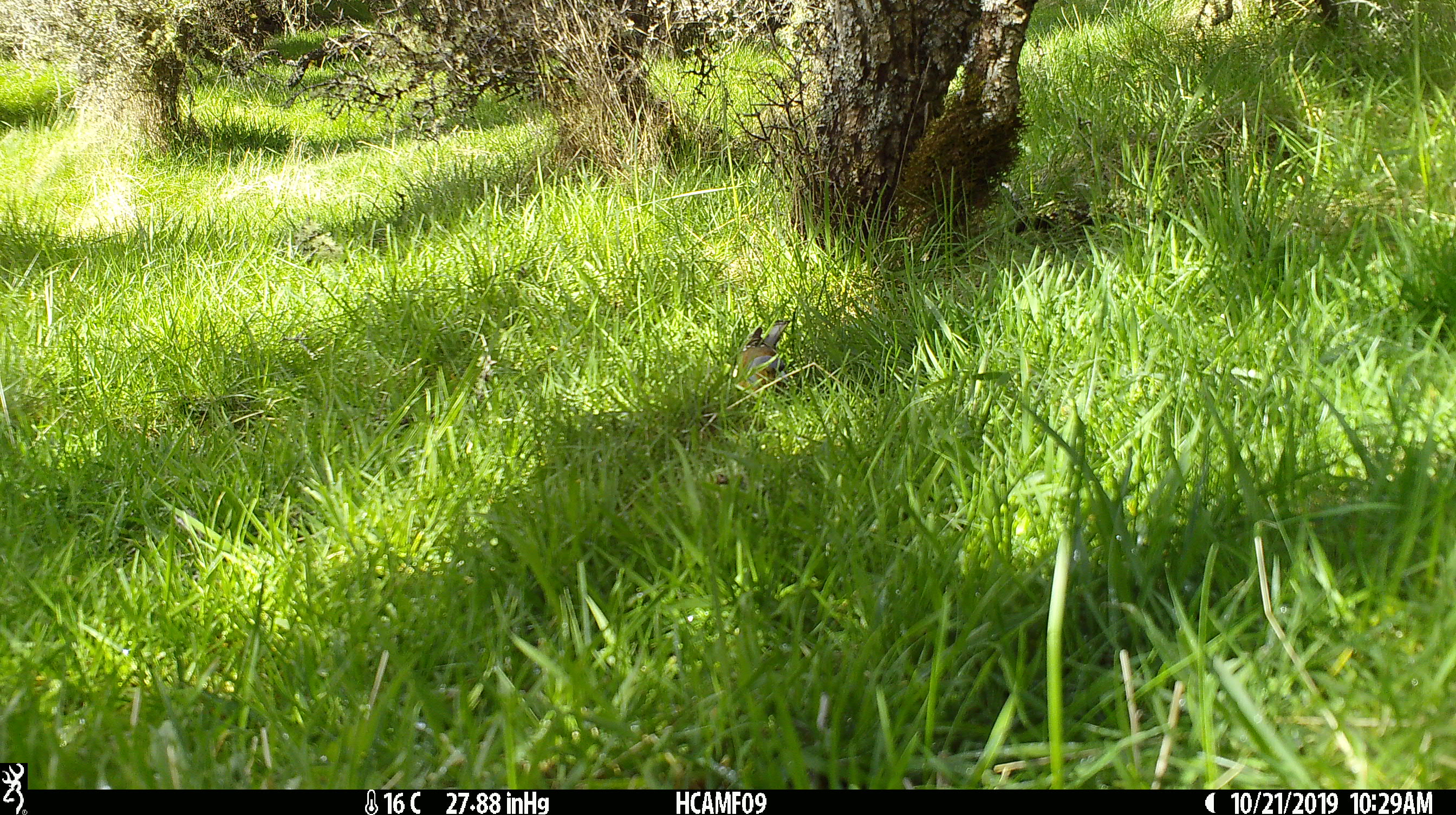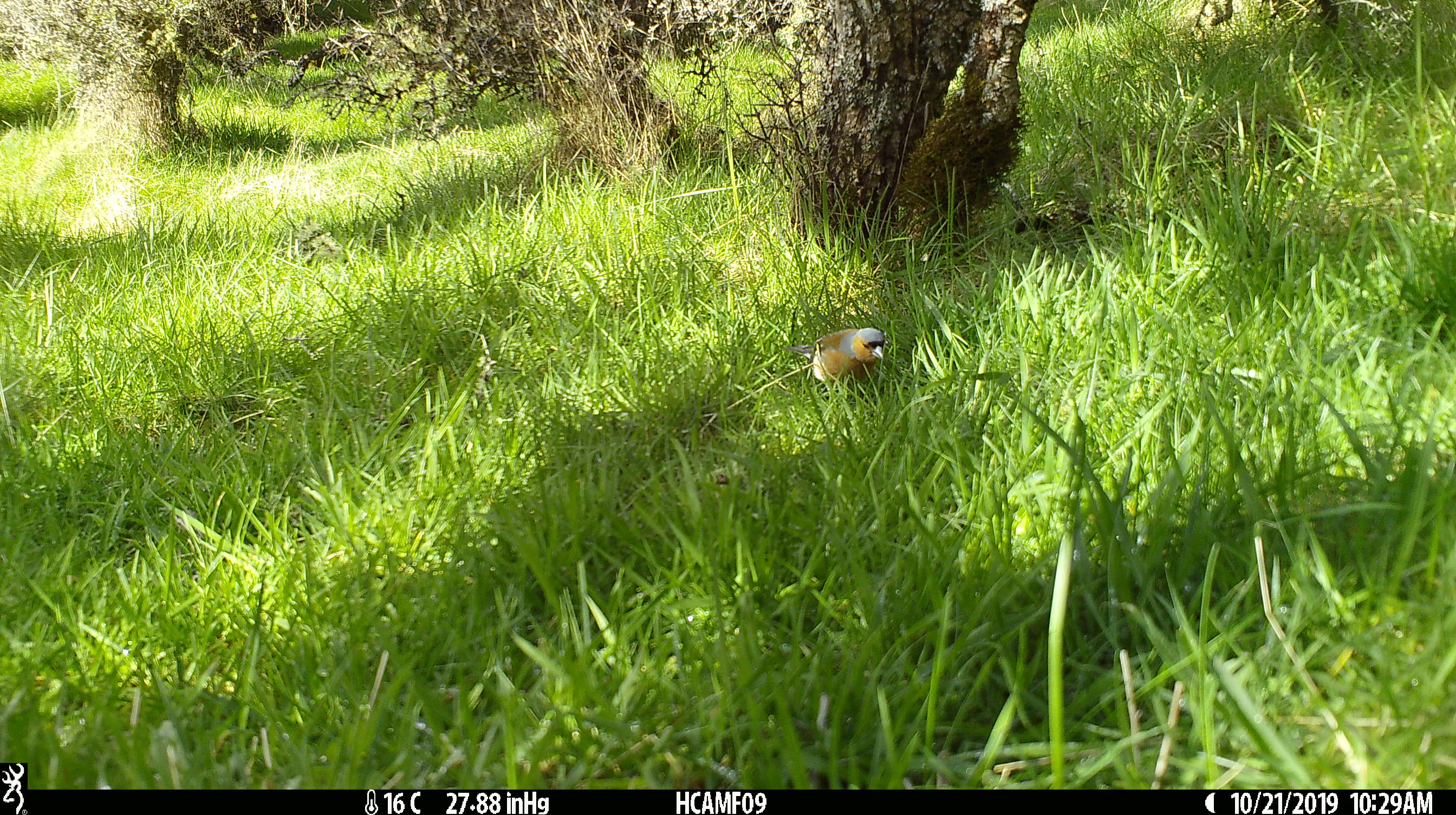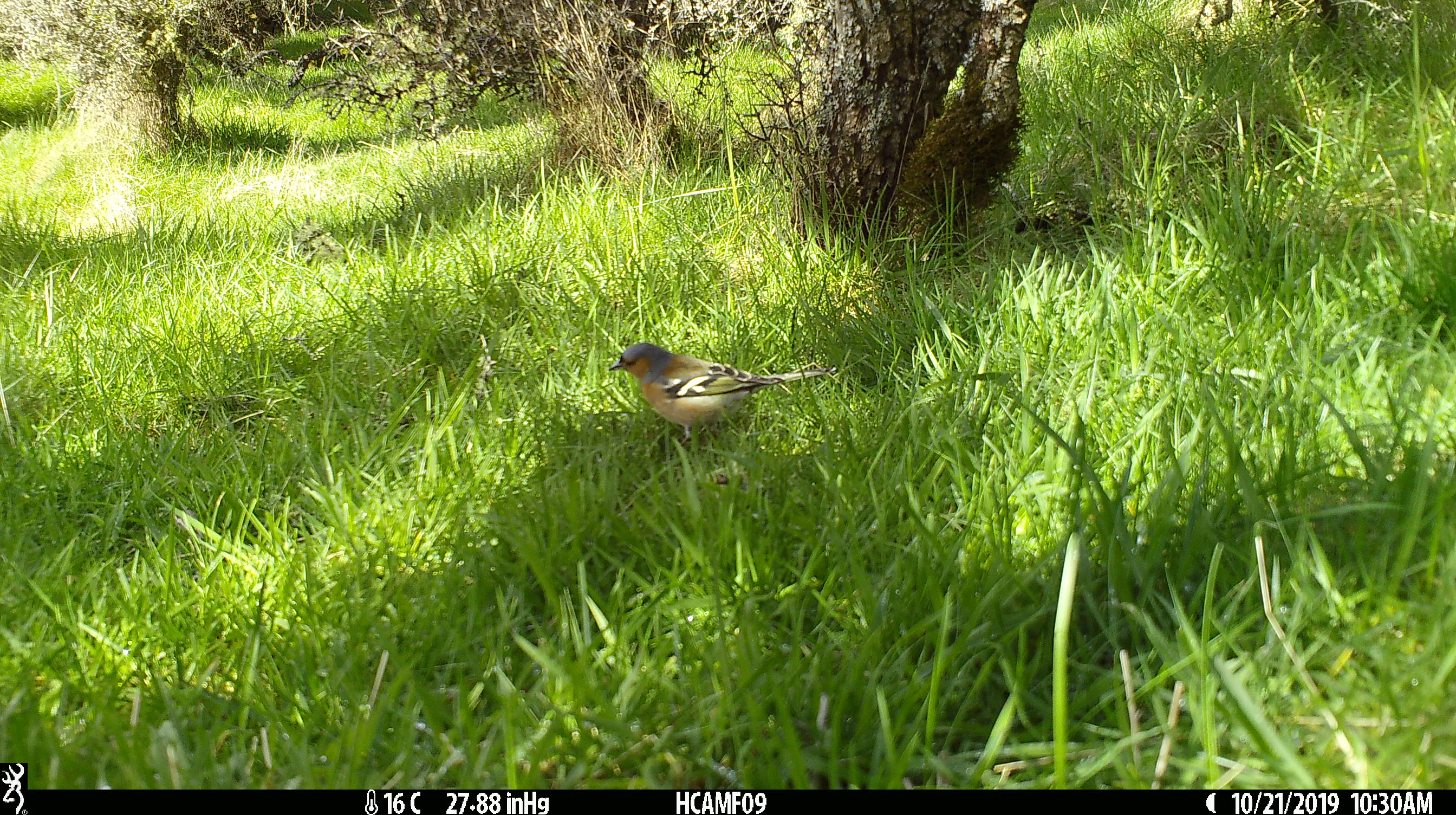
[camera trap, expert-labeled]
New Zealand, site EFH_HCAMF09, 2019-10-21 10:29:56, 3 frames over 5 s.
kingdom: Animalia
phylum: Chordata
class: Aves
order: Passeriformes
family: Fringillidae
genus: Fringilla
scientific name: Fringilla coelebs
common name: common chaffinch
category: chaffinch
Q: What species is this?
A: Chaffinch (common chaffinch) (Fringilla coelebs).